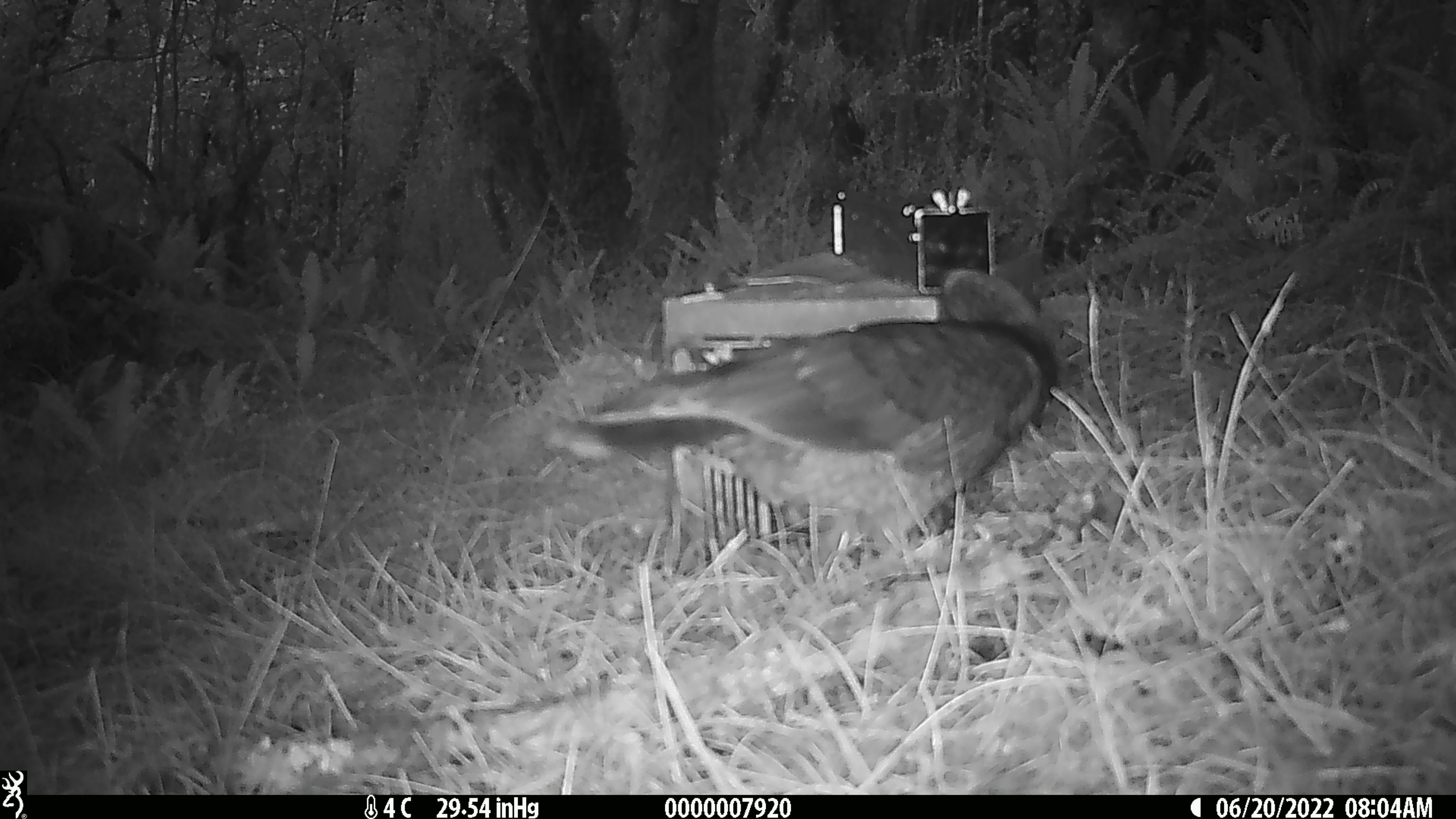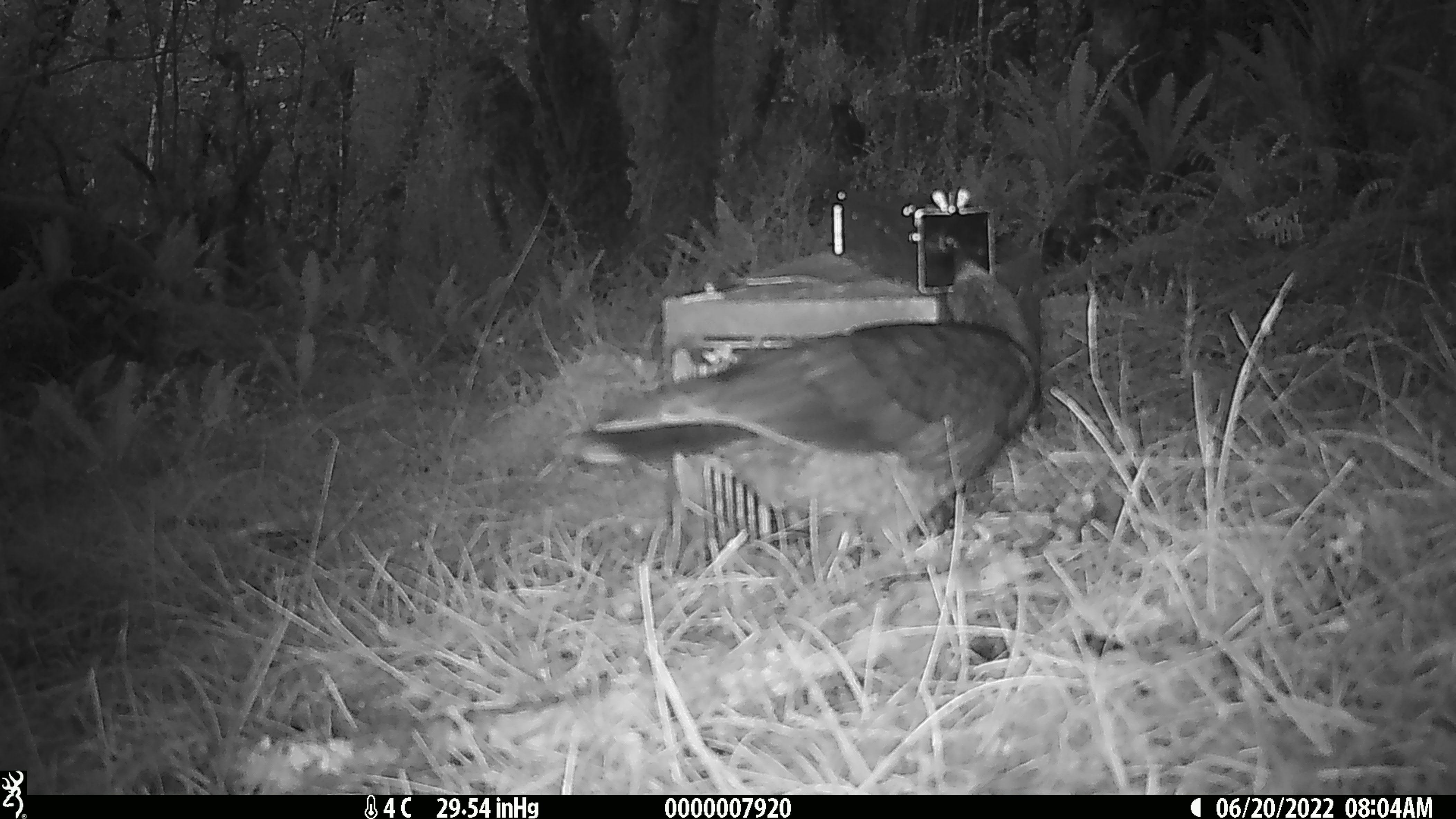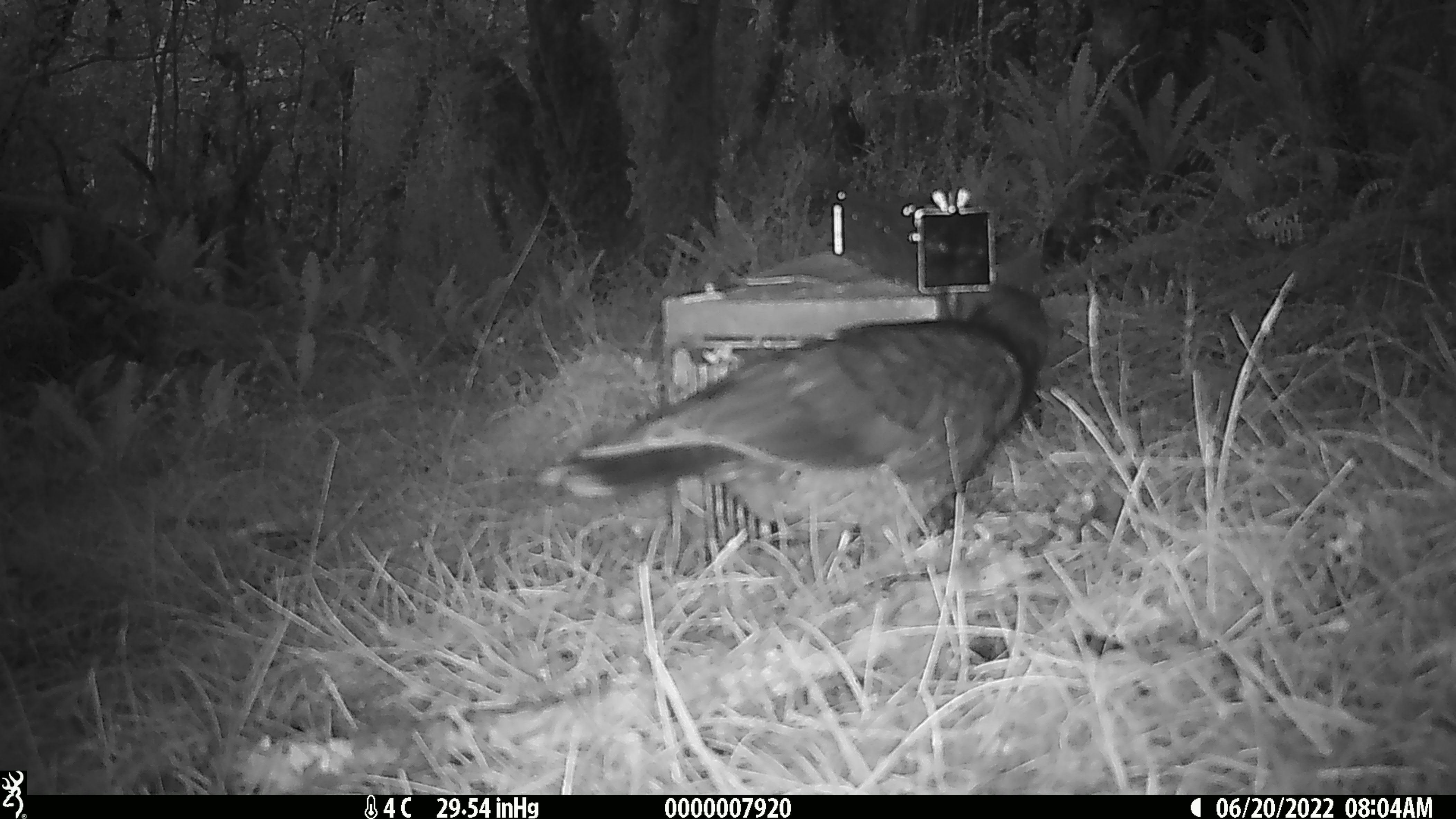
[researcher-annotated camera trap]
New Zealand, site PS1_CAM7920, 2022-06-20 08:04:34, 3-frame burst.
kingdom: Animalia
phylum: Chordata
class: Aves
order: Psittaciformes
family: Strigopidae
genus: Nestor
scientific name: Nestor notabilis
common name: kea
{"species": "kea (Nestor notabilis)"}